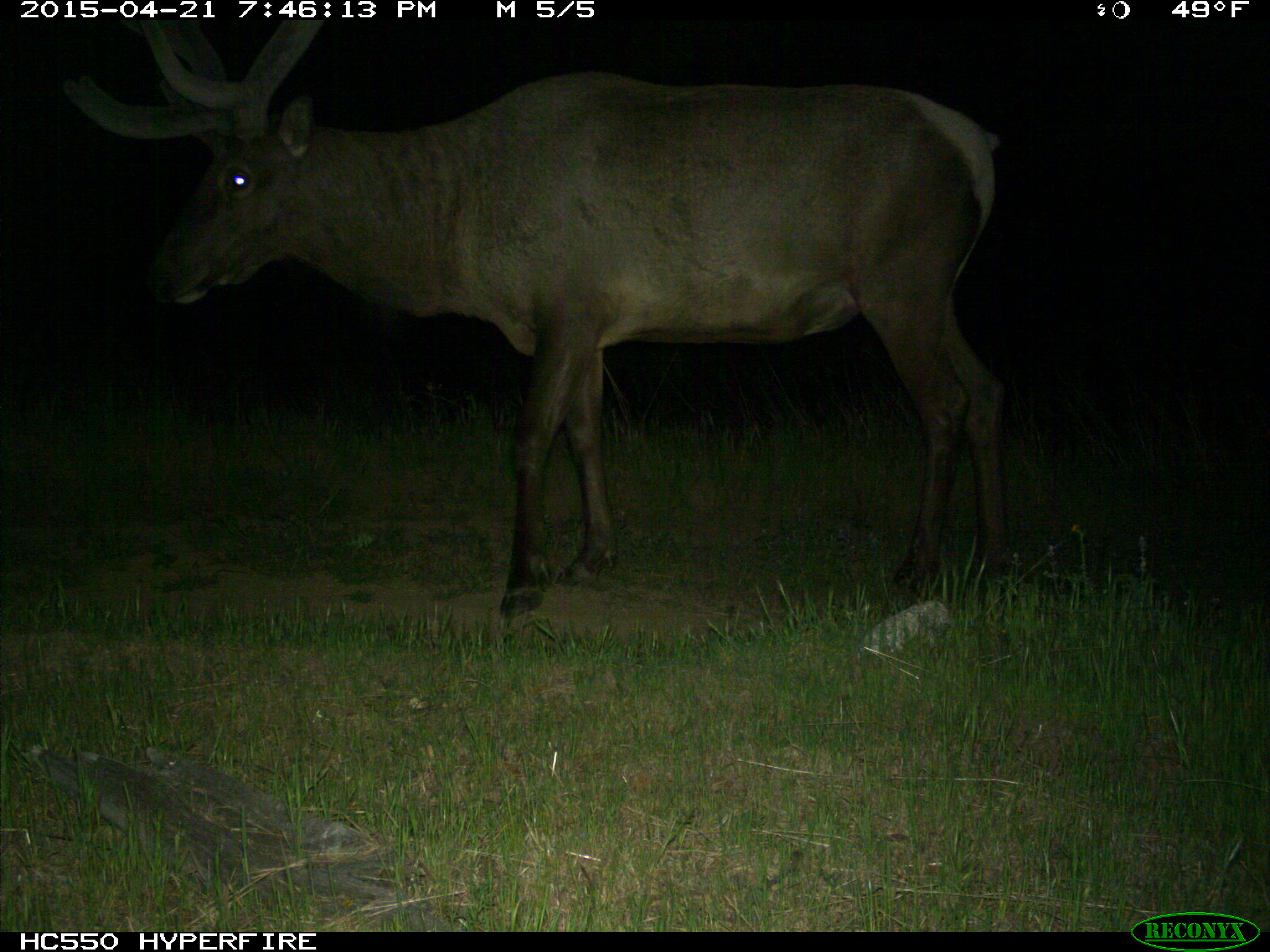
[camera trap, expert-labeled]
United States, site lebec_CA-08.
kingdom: Animalia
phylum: Chordata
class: Mammalia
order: Artiodactyla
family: Cervidae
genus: Cervus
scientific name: Cervus canadensis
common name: elk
Cervus canadensis (elk).